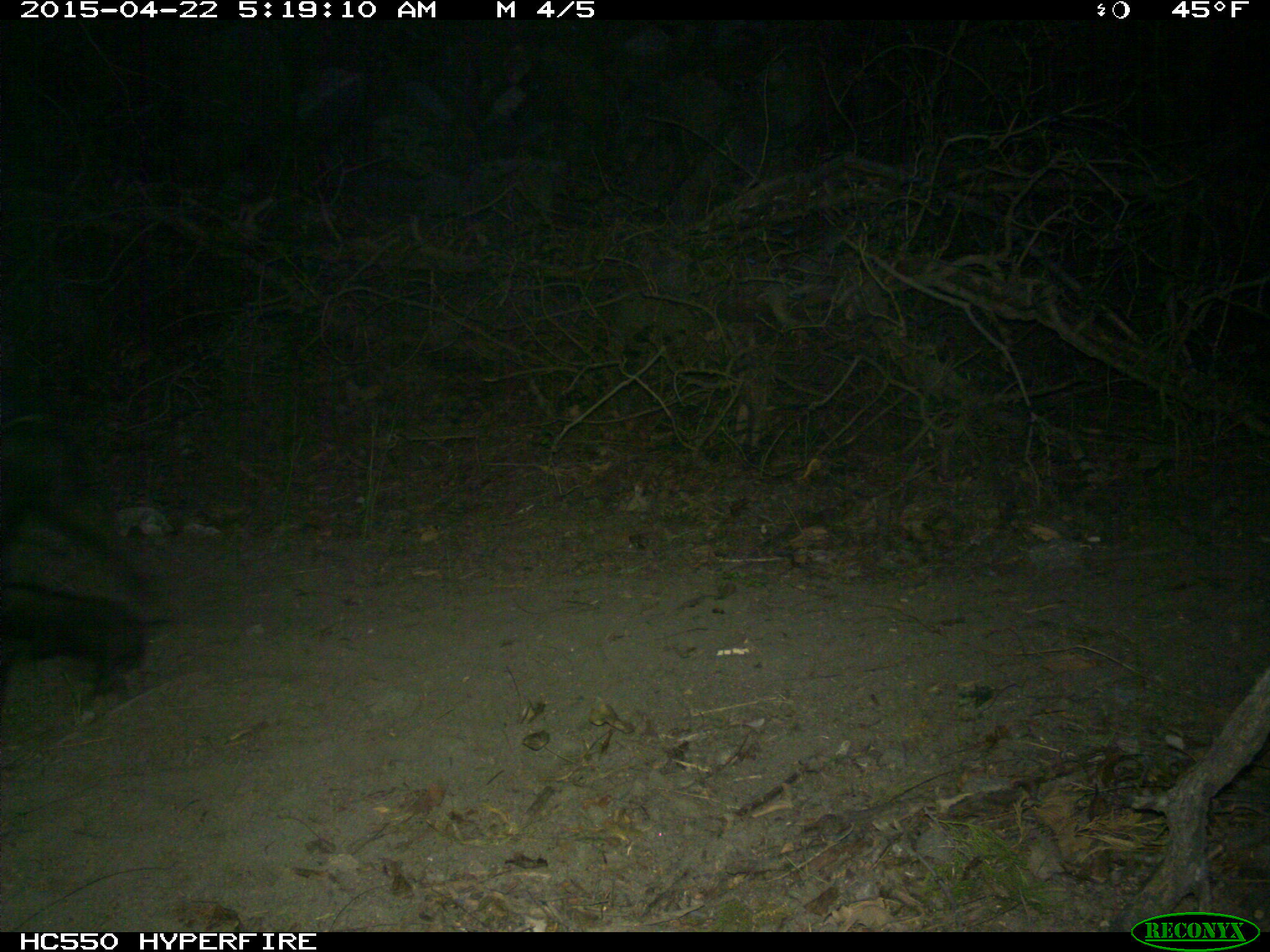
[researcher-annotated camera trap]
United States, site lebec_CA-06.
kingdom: Animalia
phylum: Chordata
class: Mammalia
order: Artiodactyla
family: Suidae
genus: Sus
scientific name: Sus scrofa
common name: wild boar